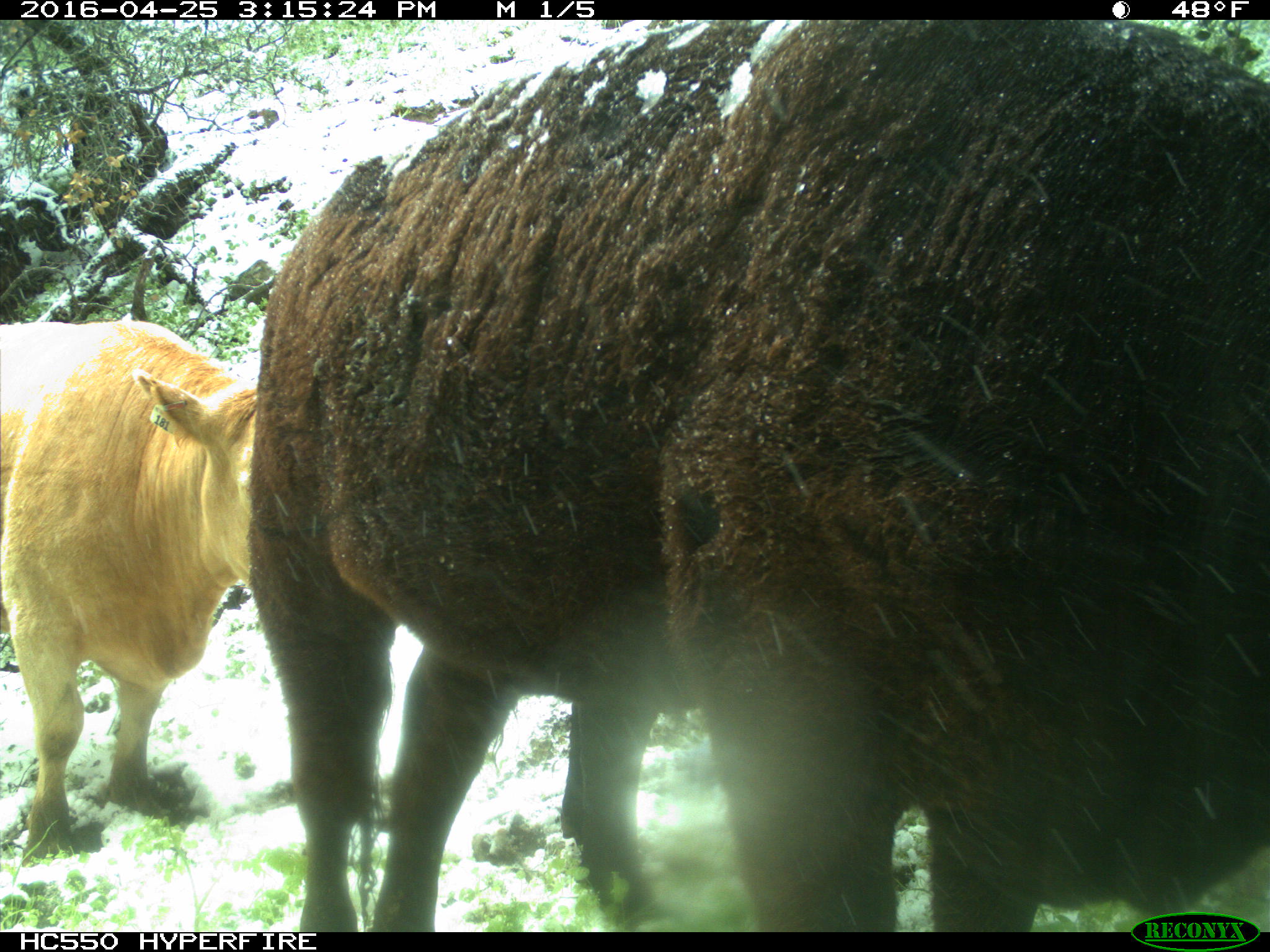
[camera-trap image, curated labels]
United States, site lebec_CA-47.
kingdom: Animalia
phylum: Chordata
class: Mammalia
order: Artiodactyla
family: Bovidae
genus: Bos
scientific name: Bos taurus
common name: domestic cow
Bos taurus (domestic cow).